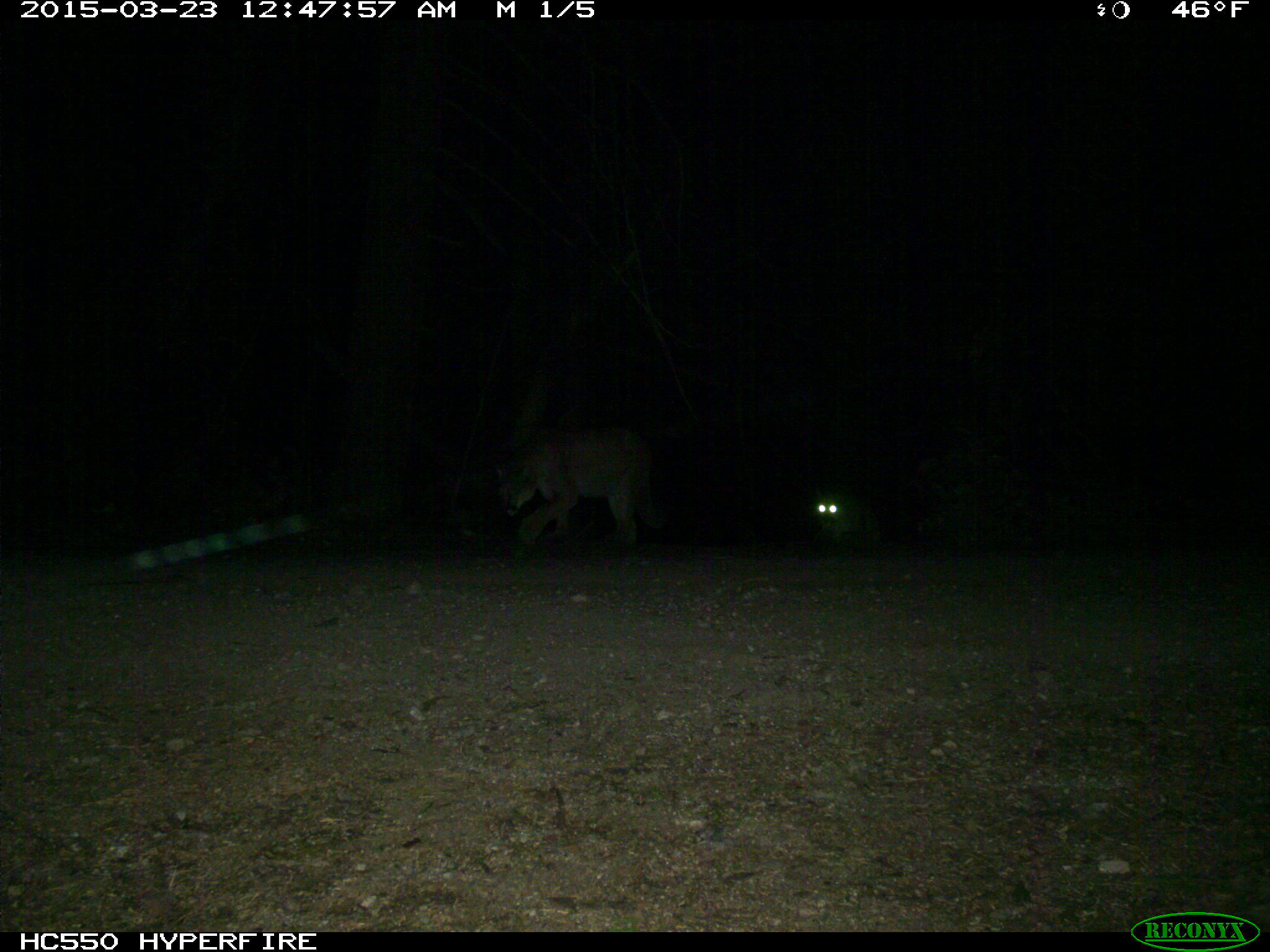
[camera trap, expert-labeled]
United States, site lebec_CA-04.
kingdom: Animalia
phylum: Chordata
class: Mammalia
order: Carnivora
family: Felidae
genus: Puma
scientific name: Puma concolor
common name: mountain lion